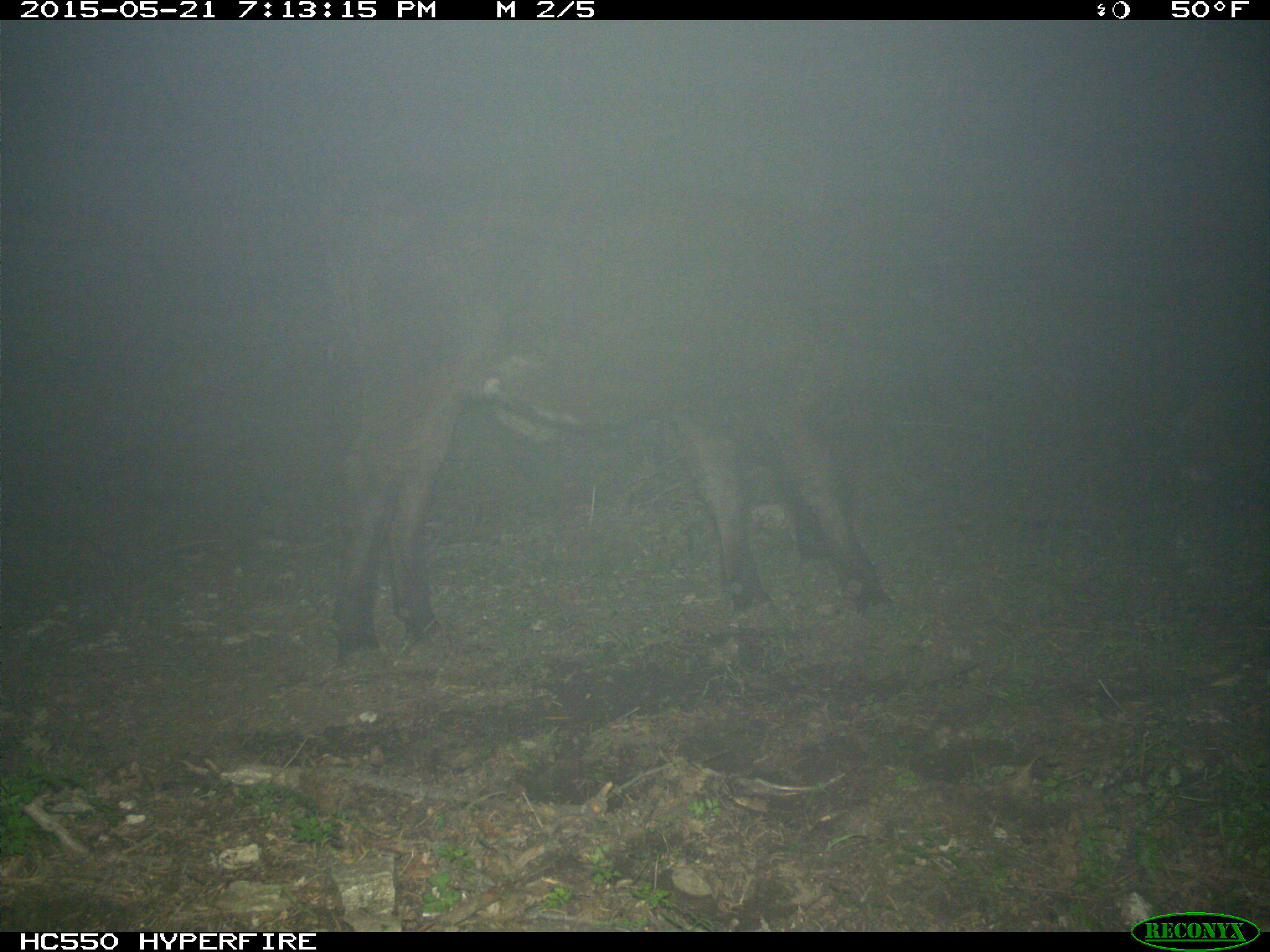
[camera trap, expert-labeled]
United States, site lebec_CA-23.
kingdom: Animalia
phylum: Chordata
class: Mammalia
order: Artiodactyla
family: Bovidae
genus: Bos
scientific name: Bos taurus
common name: domestic cow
Bos taurus (domestic cow).